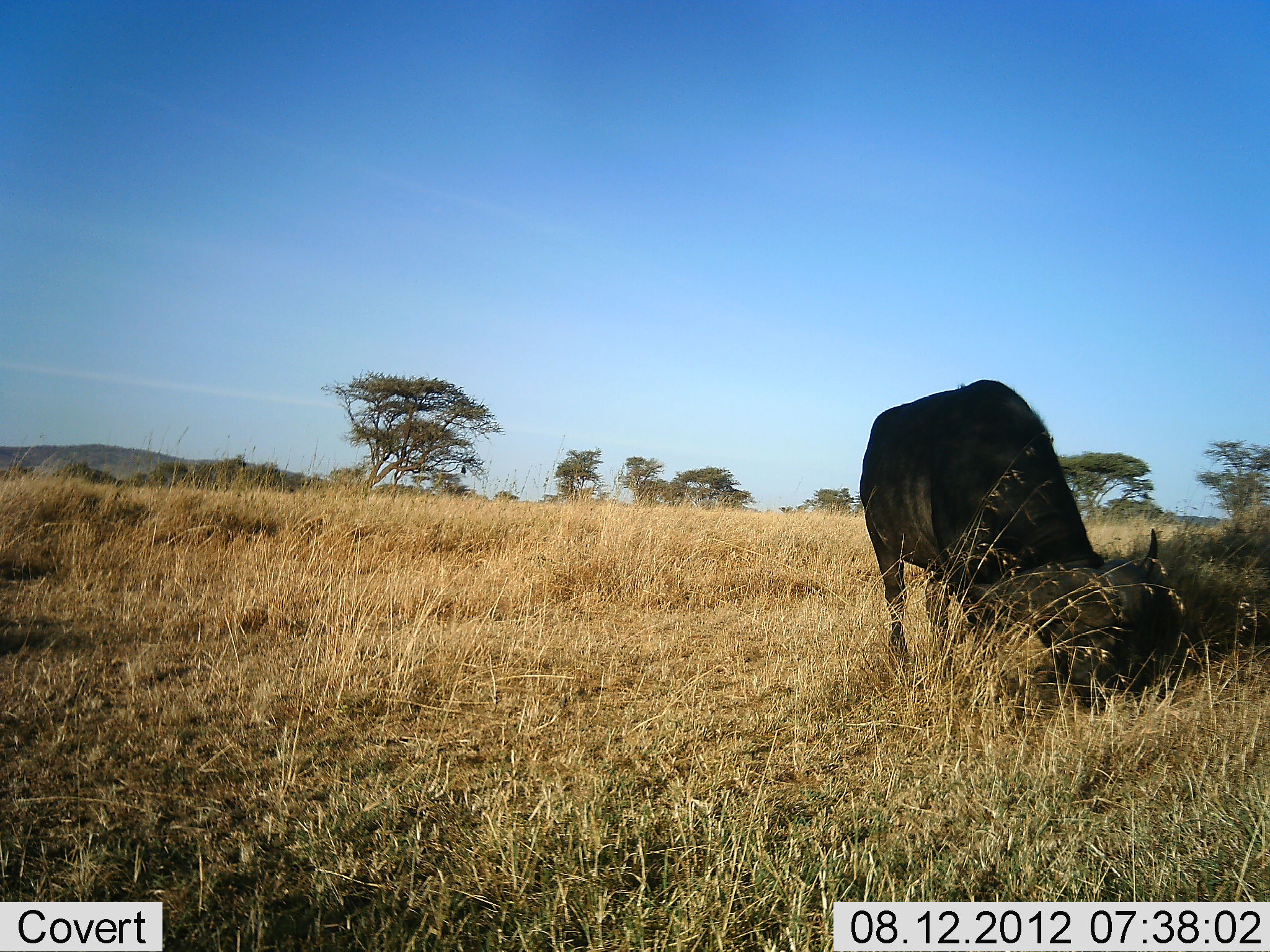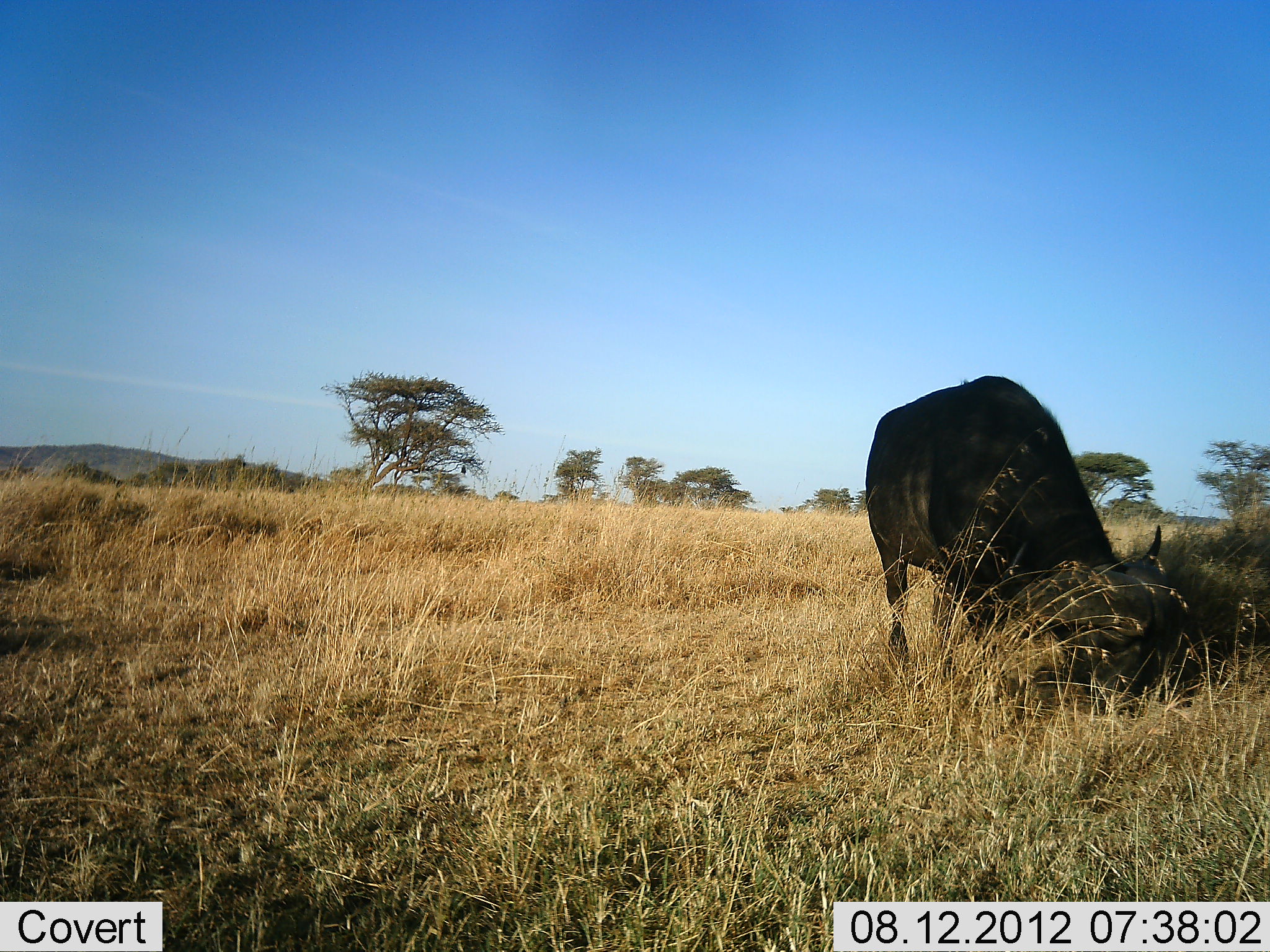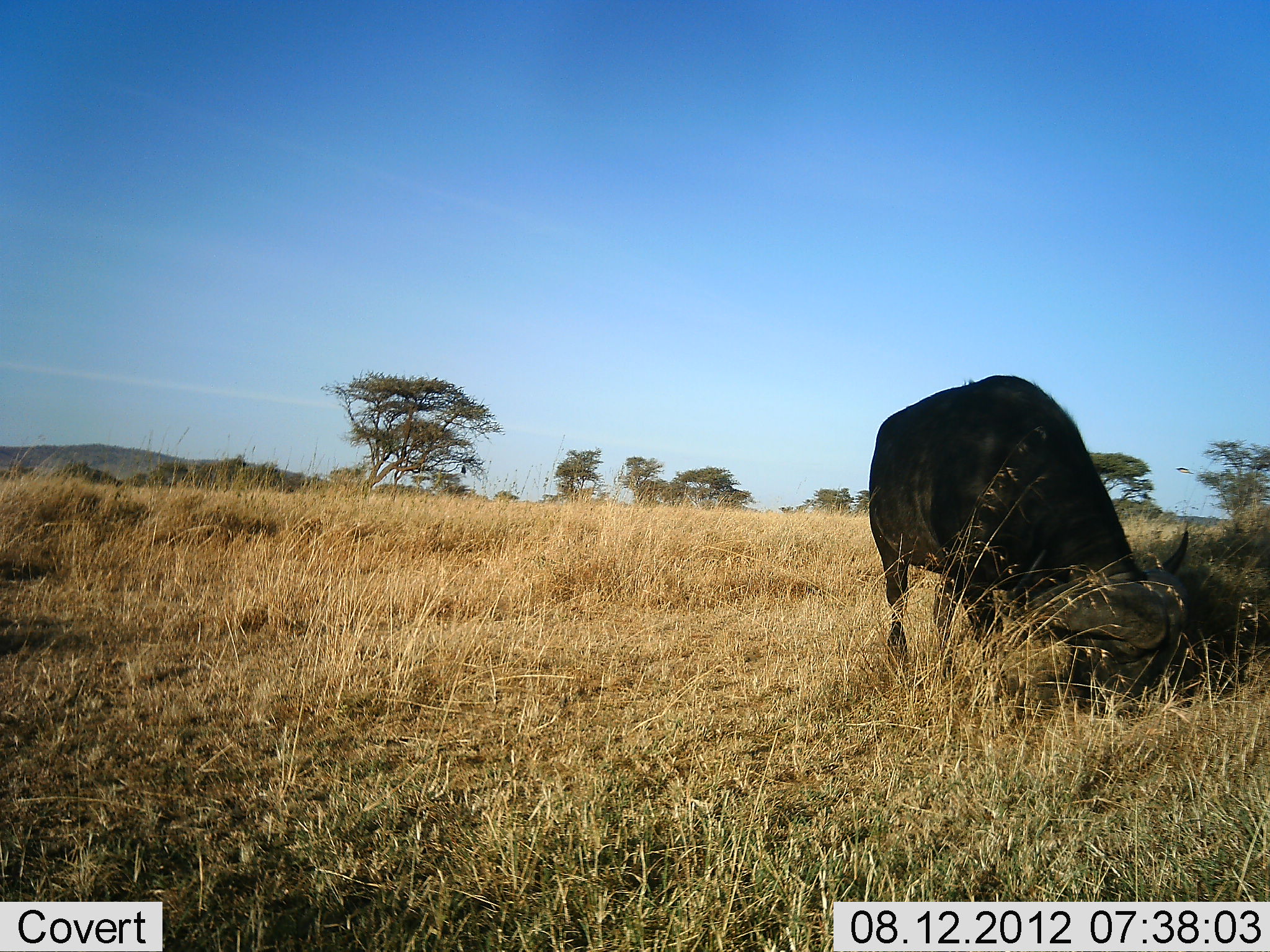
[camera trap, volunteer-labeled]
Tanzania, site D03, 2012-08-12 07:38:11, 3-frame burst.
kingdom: Animalia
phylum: Chordata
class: Mammalia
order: Artiodactyla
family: Bovidae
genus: Syncerus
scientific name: Syncerus caffer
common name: cape buffalo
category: buffalo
Buffalo (cape buffalo) (Syncerus caffer), count 1. Behavior (volunteer vote fractions): standing 20%, resting 0%, moving 0%, interacting 0%. Young present (vote fraction): 0%. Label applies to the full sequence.